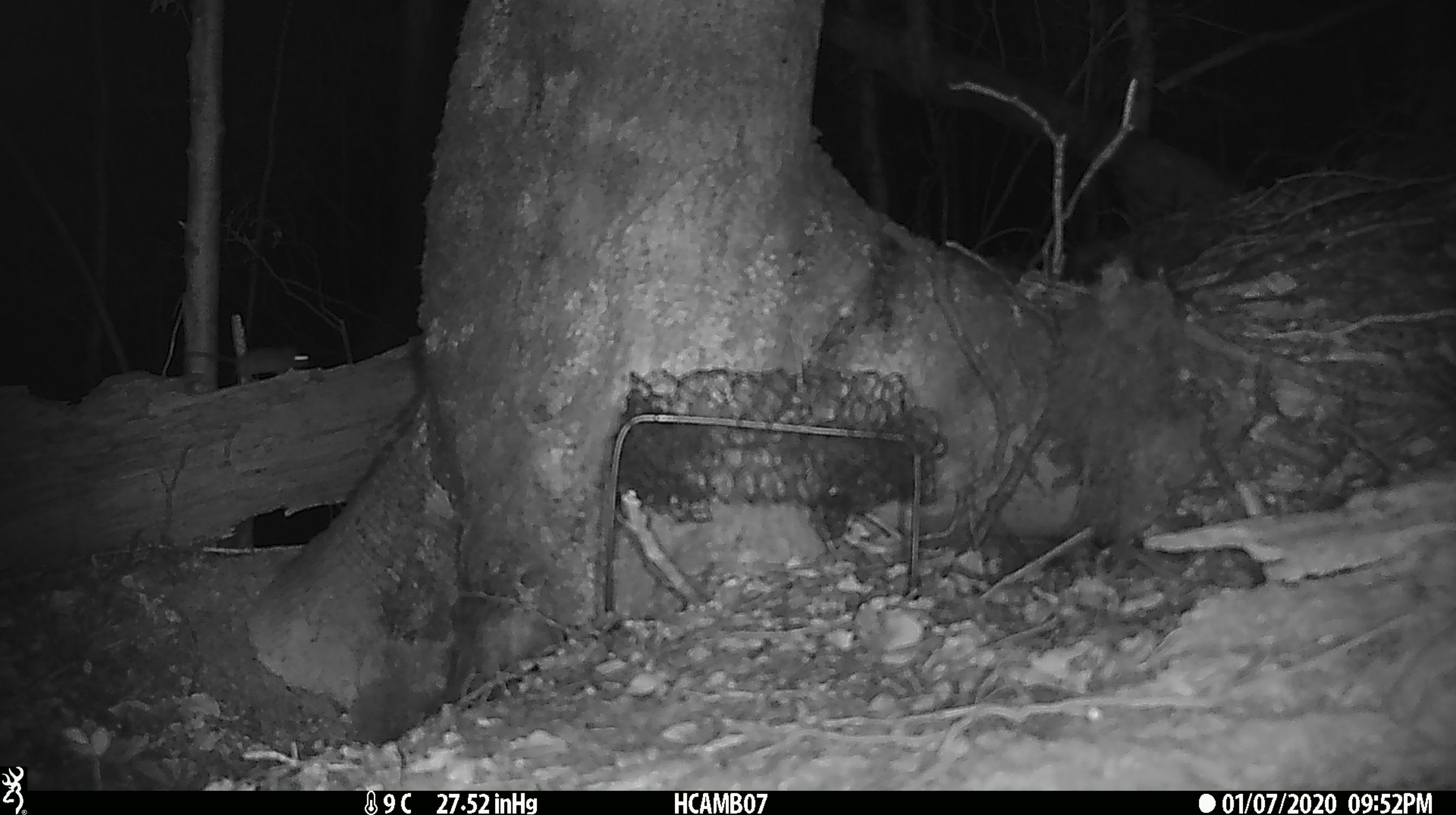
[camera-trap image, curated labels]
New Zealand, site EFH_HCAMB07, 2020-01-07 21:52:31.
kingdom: Animalia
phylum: Chordata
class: Mammalia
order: Rodentia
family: Muridae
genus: Mus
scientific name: Mus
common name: mouse